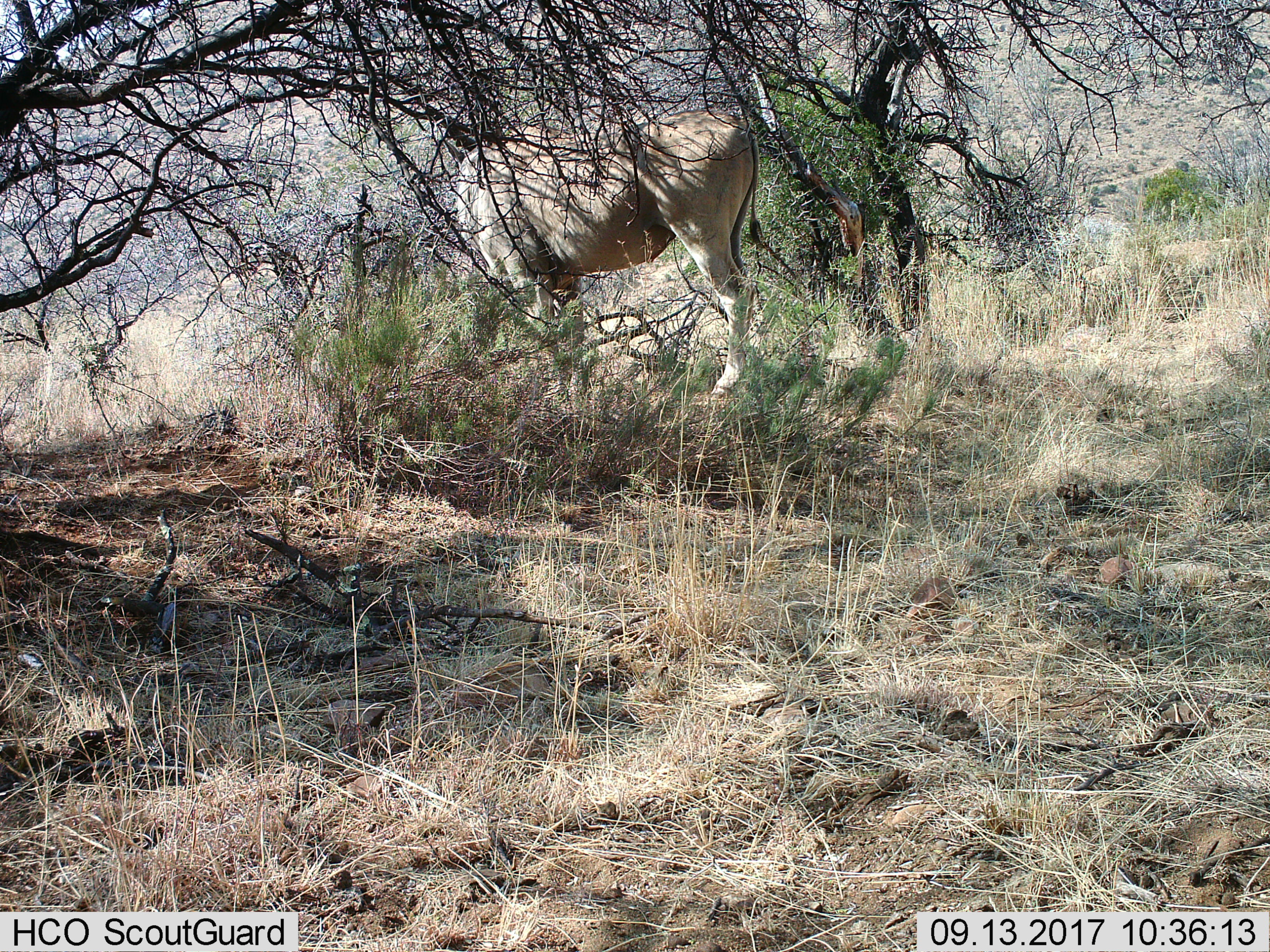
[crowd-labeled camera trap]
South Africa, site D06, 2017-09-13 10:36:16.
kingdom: Animalia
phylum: Chordata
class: Mammalia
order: Artiodactyla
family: Bovidae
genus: Tragelaphus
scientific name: Tragelaphus oryx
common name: eland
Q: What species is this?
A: Eland (Tragelaphus oryx).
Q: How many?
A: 1.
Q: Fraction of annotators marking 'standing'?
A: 83%.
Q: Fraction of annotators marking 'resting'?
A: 0%.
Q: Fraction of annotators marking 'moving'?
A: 17%.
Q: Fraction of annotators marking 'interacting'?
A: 0%.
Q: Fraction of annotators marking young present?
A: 0%.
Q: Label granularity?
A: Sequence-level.